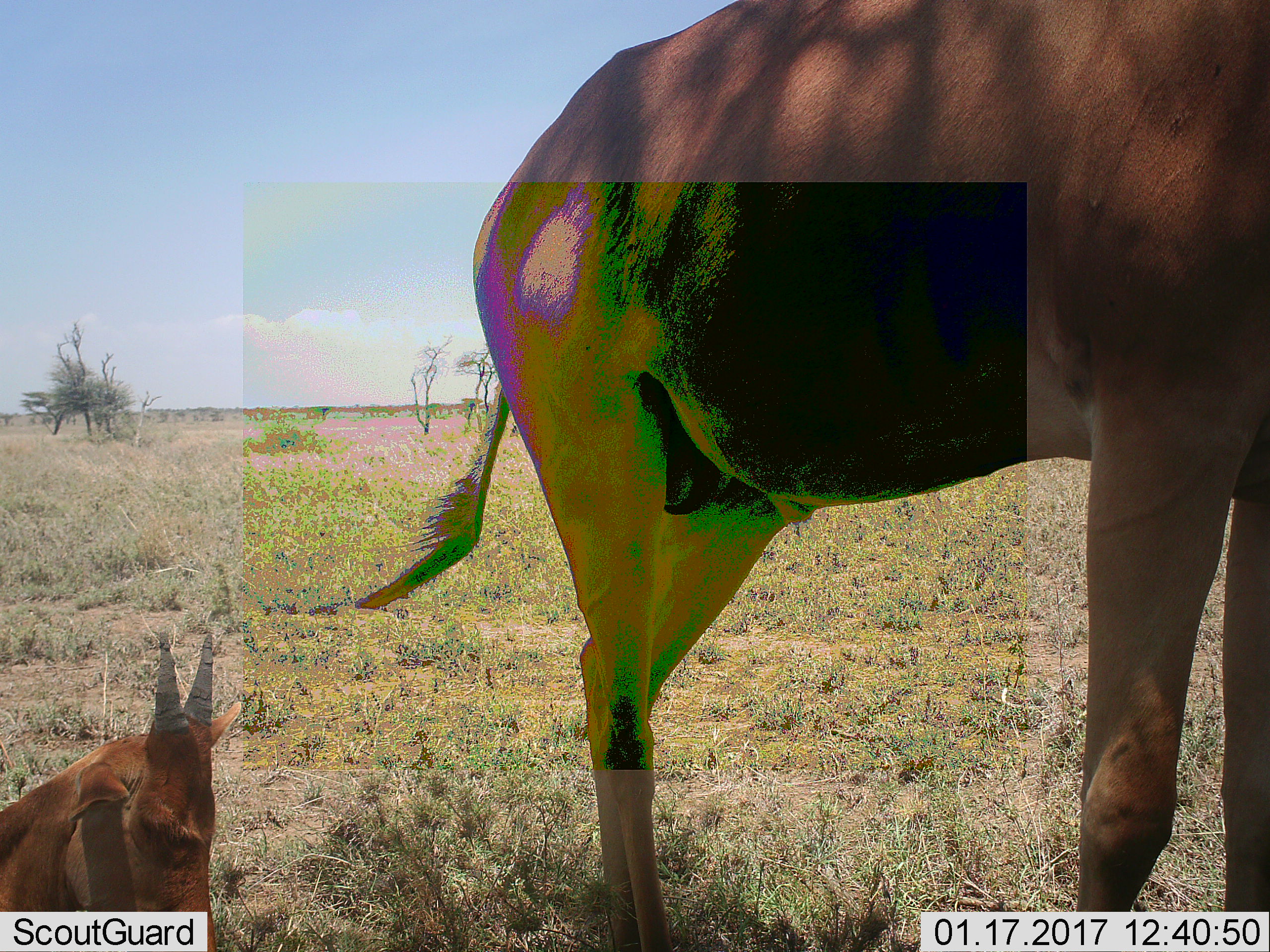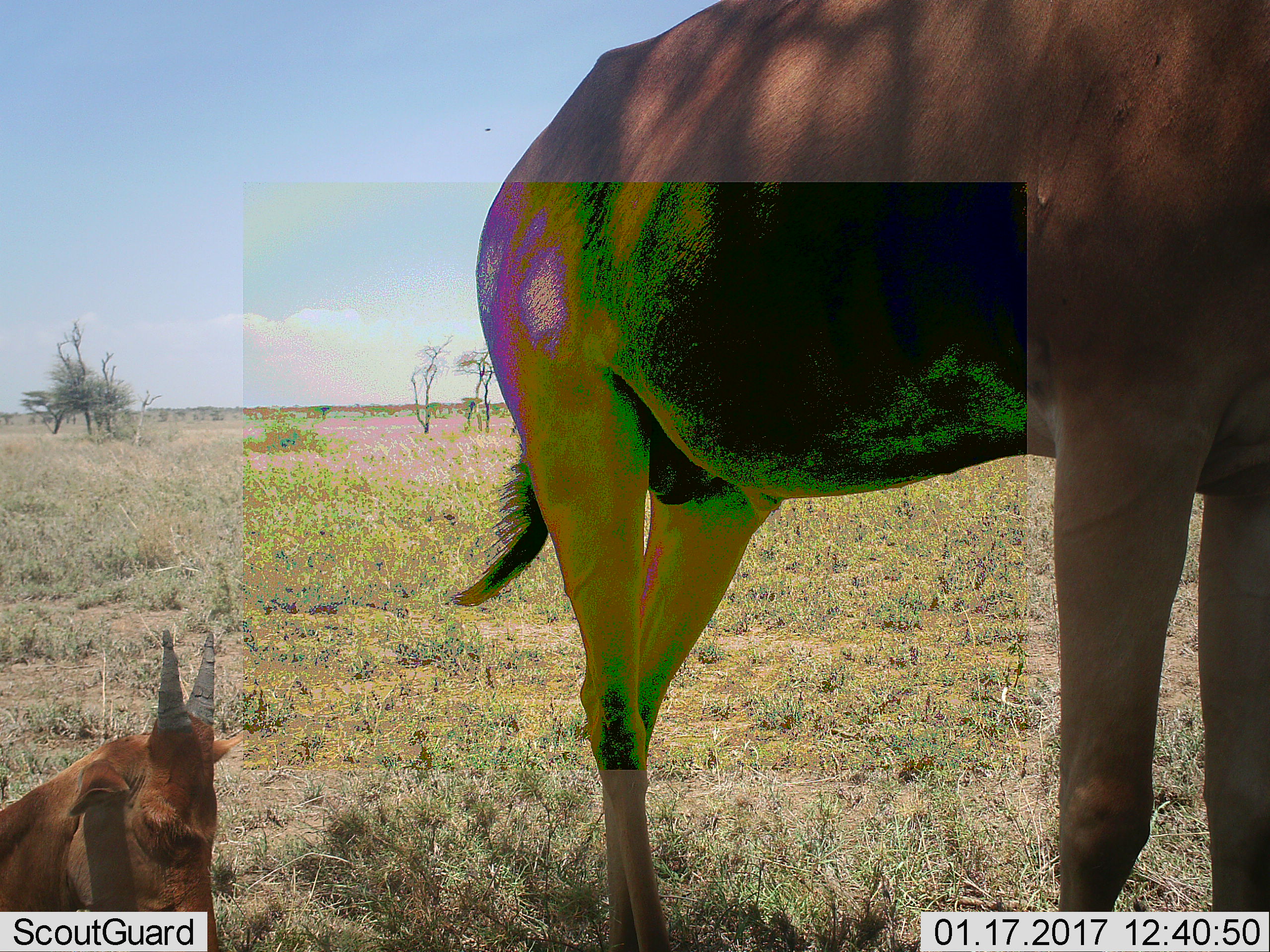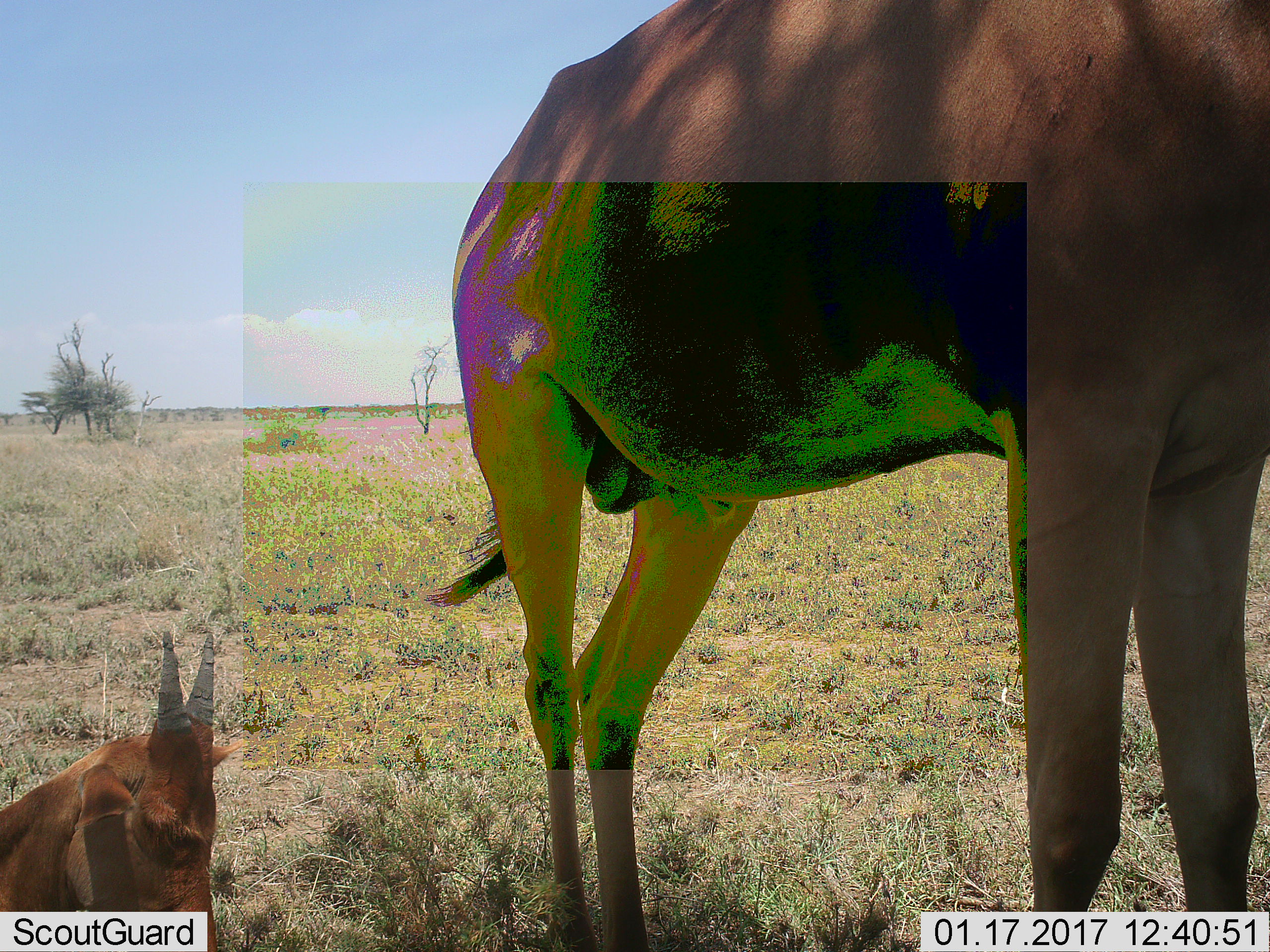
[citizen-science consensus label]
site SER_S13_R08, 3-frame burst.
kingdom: Animalia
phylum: Chordata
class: Mammalia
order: Artiodactyla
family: Bovidae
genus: Alcelaphus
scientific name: Alcelaphus buselaphus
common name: hartebeest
Hartebeest (Alcelaphus buselaphus), count 2. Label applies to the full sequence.